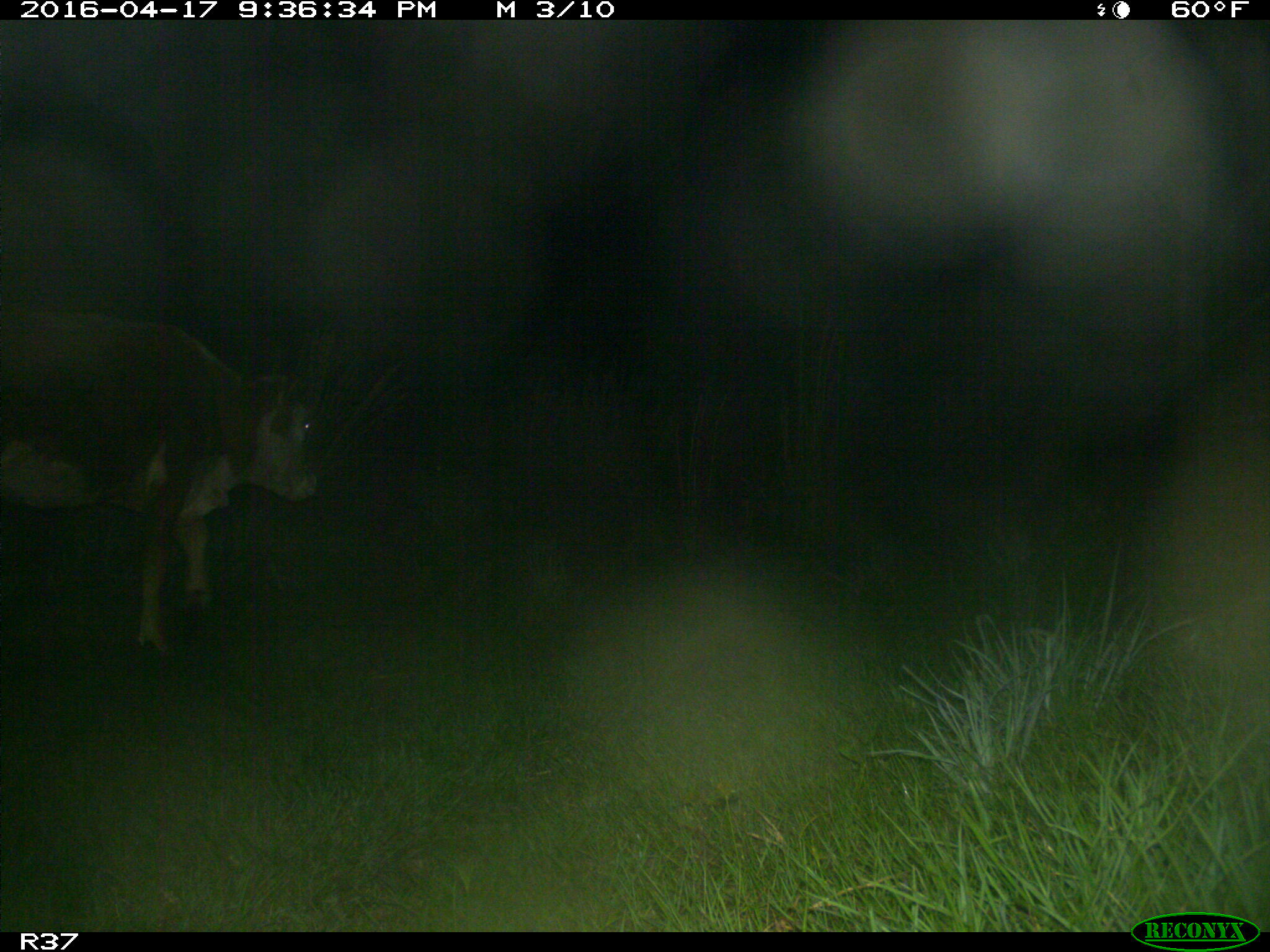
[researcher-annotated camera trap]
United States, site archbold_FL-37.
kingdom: Animalia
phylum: Chordata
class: Mammalia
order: Artiodactyla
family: Bovidae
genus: Bos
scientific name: Bos taurus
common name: domestic cow